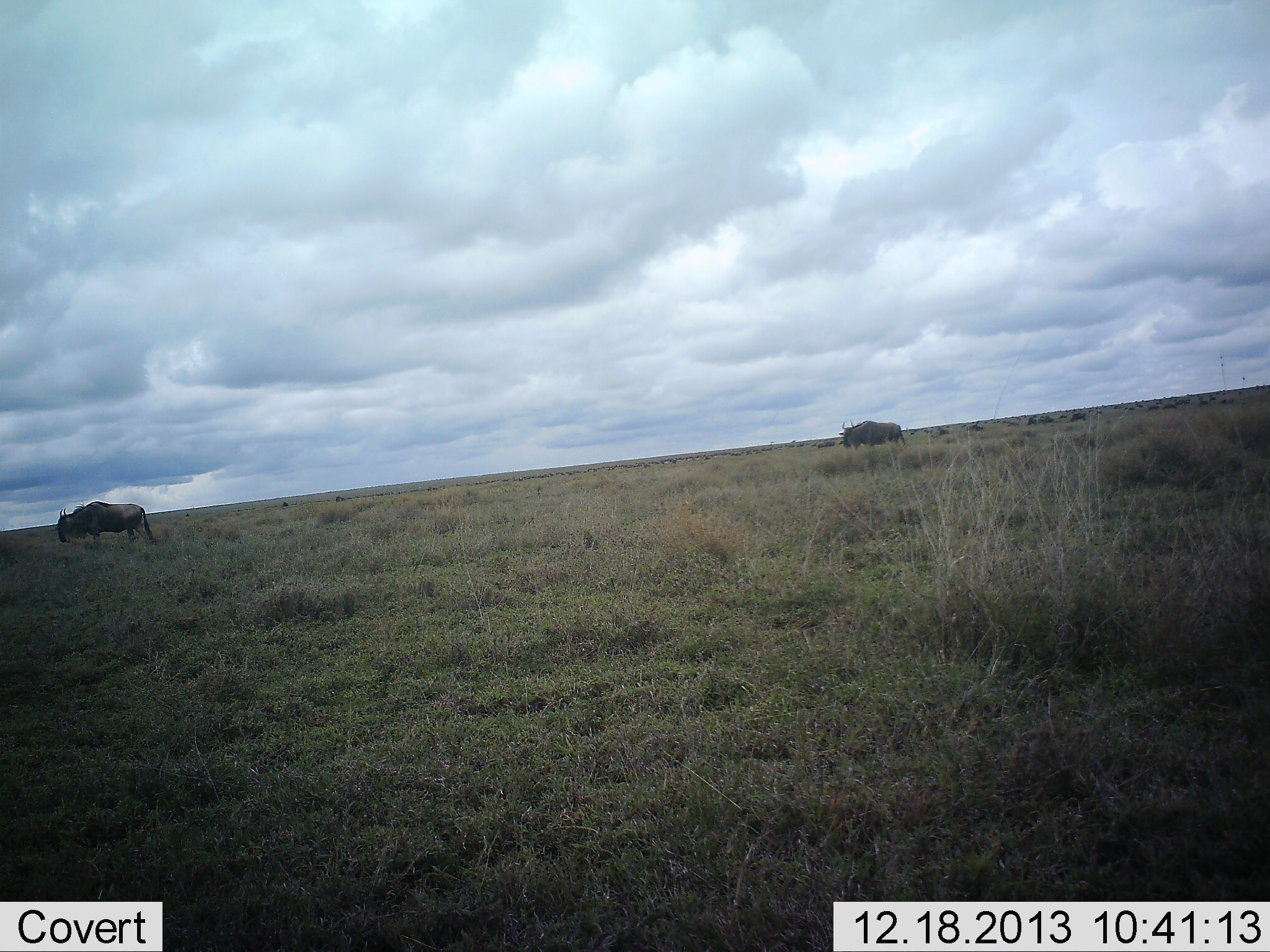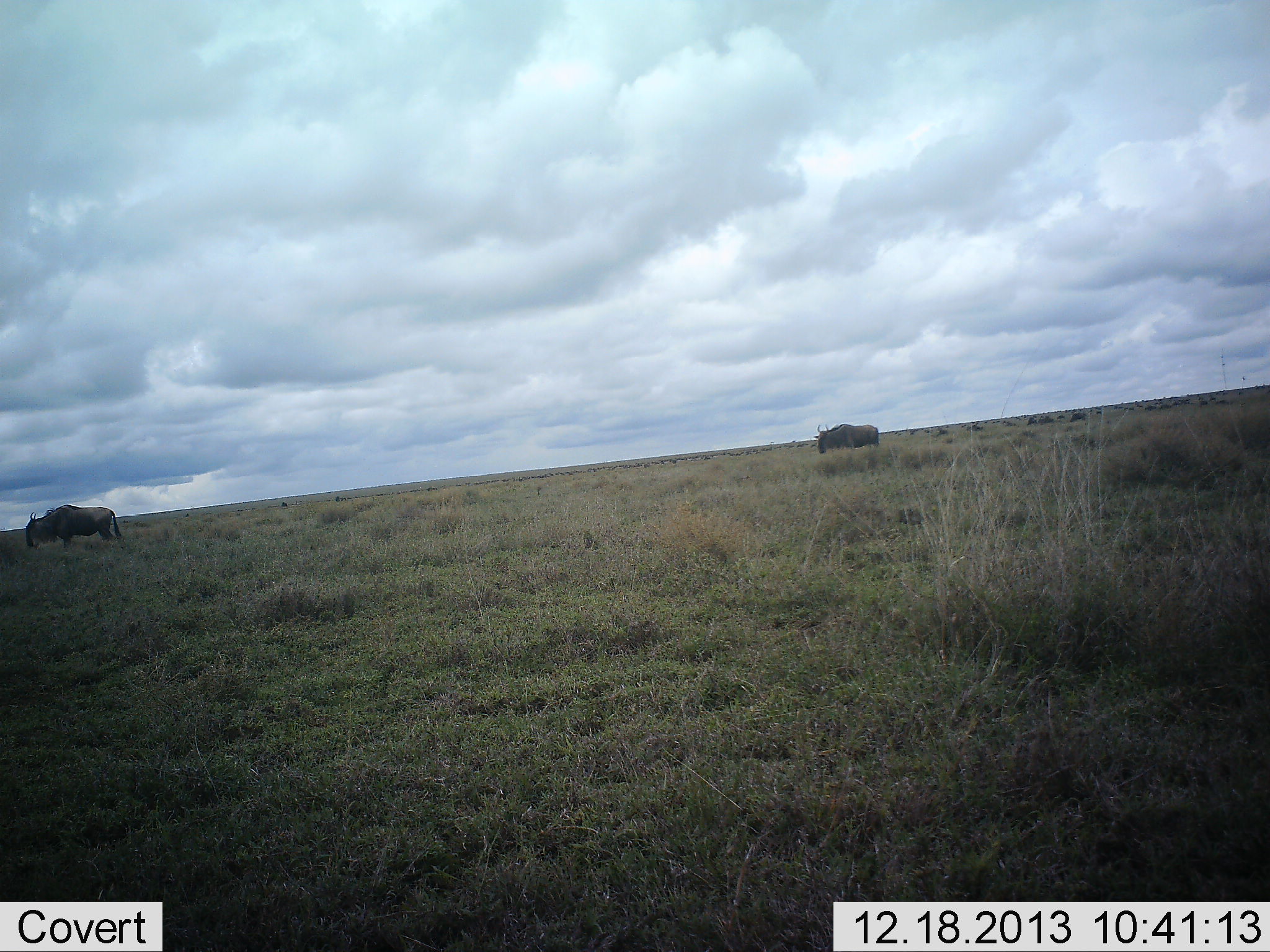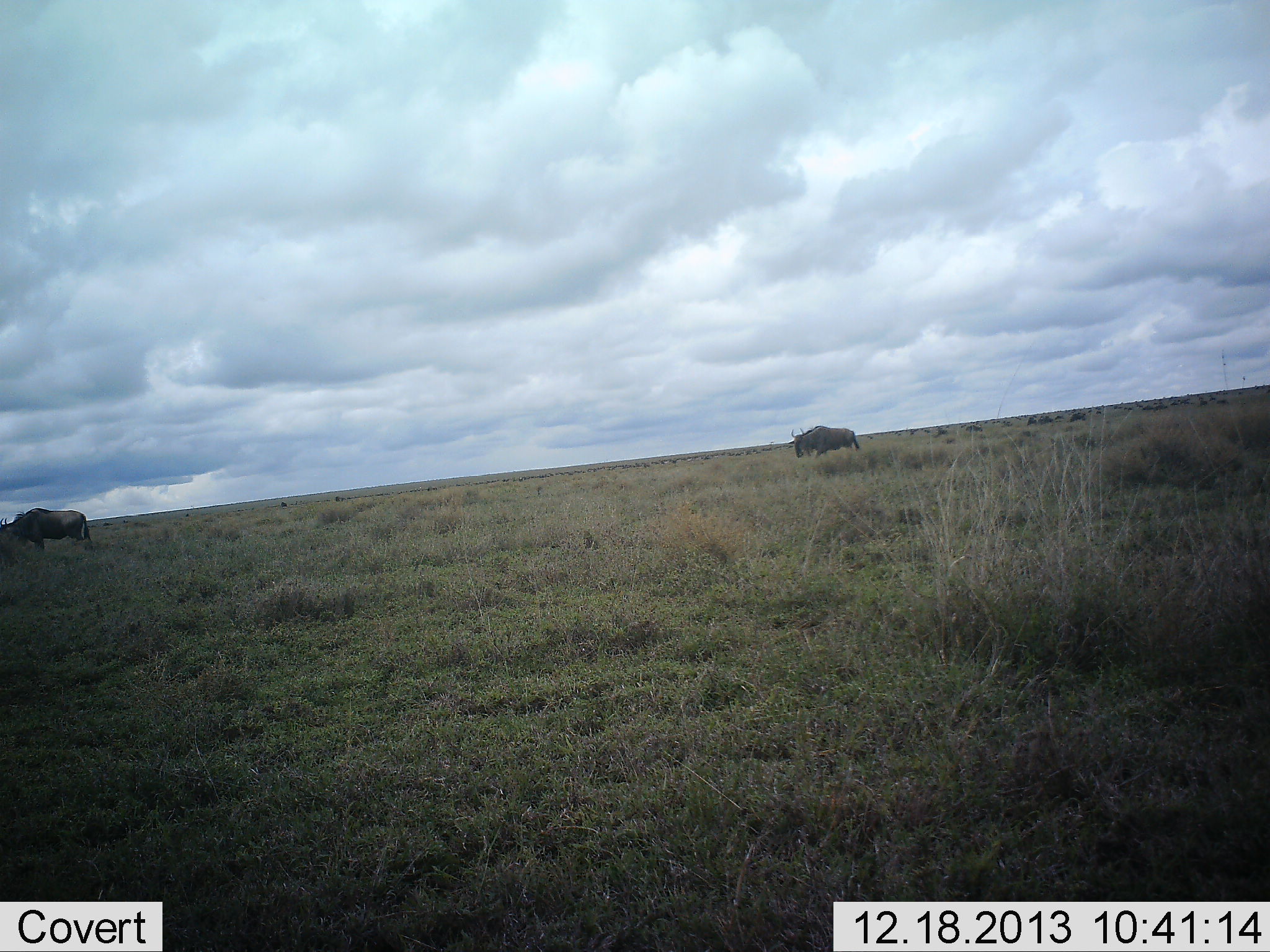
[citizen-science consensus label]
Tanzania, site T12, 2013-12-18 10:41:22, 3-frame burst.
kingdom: Animalia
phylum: Chordata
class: Mammalia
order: Artiodactyla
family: Bovidae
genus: Connochaetes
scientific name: Connochaetes taurinus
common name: blue wildebeest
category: wildebeest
Wildebeest (blue wildebeest) (Connochaetes taurinus), count 2. Behavior (volunteer vote fractions): standing 20%, resting 10%, moving 90%, interacting 0%. Young present (vote fraction): 0%. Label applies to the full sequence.